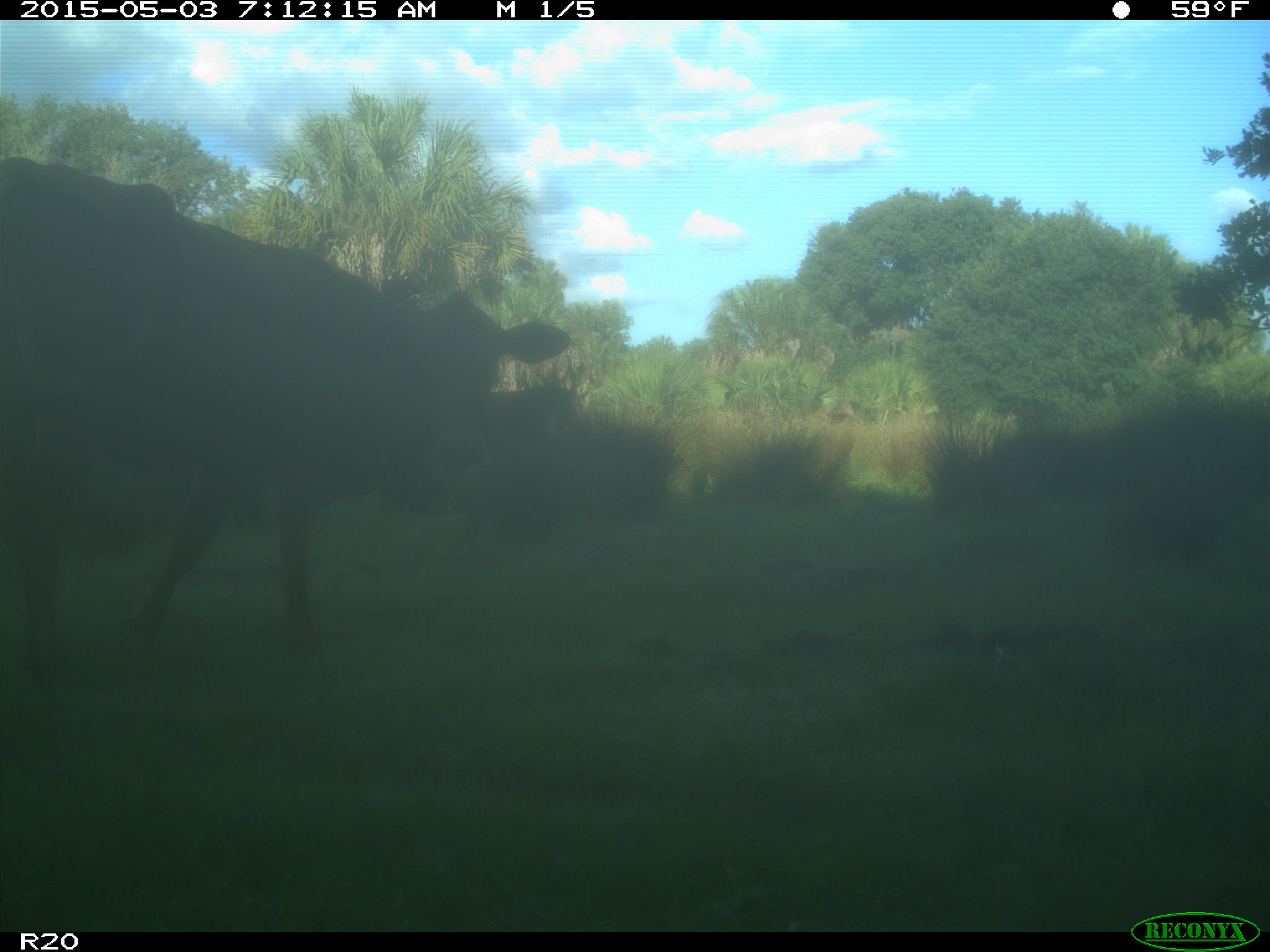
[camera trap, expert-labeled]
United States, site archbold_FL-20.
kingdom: Animalia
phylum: Chordata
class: Mammalia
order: Artiodactyla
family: Bovidae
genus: Bos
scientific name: Bos taurus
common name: domestic cow